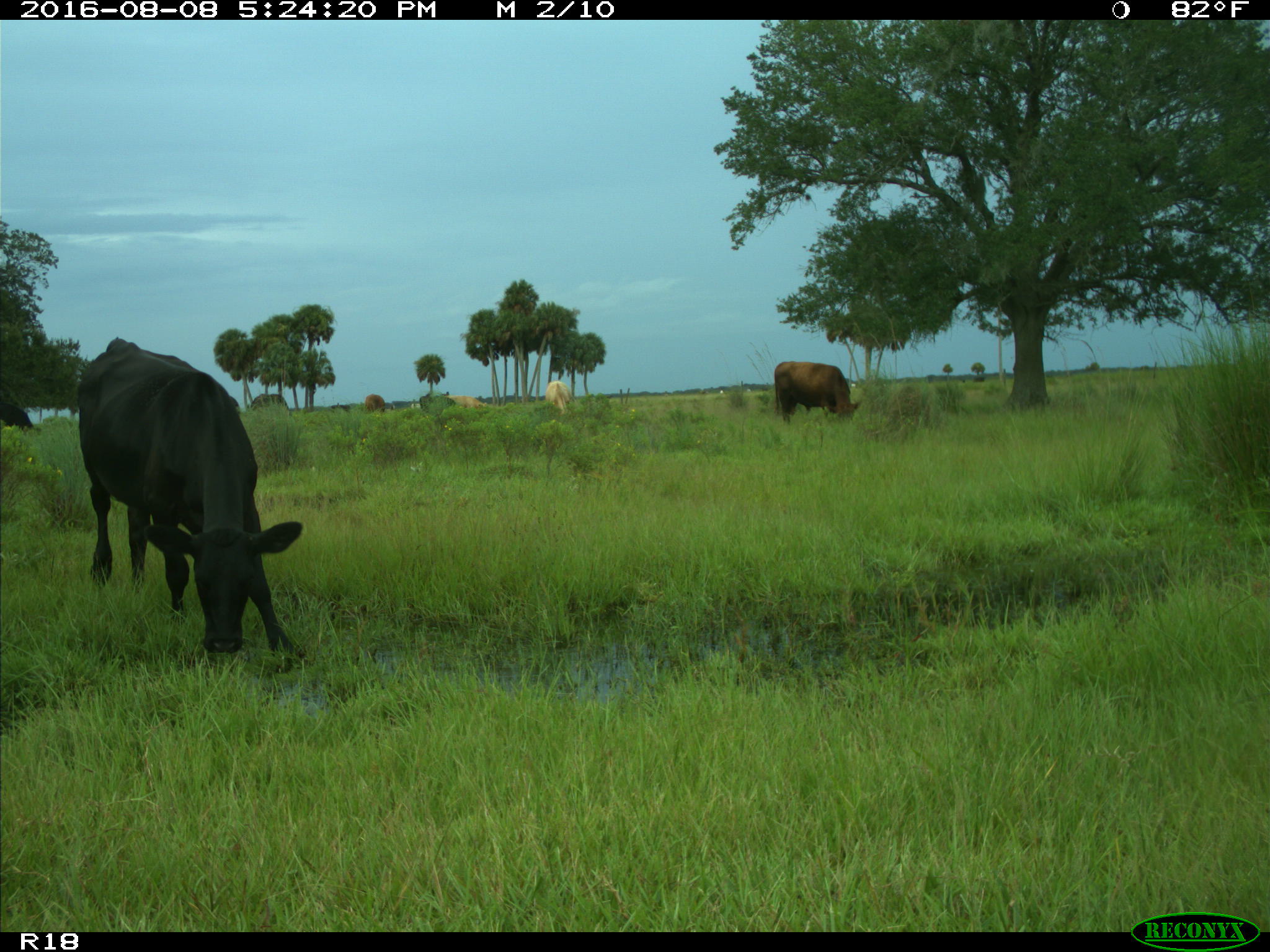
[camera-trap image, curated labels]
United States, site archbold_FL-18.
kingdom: Animalia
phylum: Chordata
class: Mammalia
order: Artiodactyla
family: Bovidae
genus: Bos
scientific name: Bos taurus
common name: domestic cow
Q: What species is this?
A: Bos taurus (domestic cow).